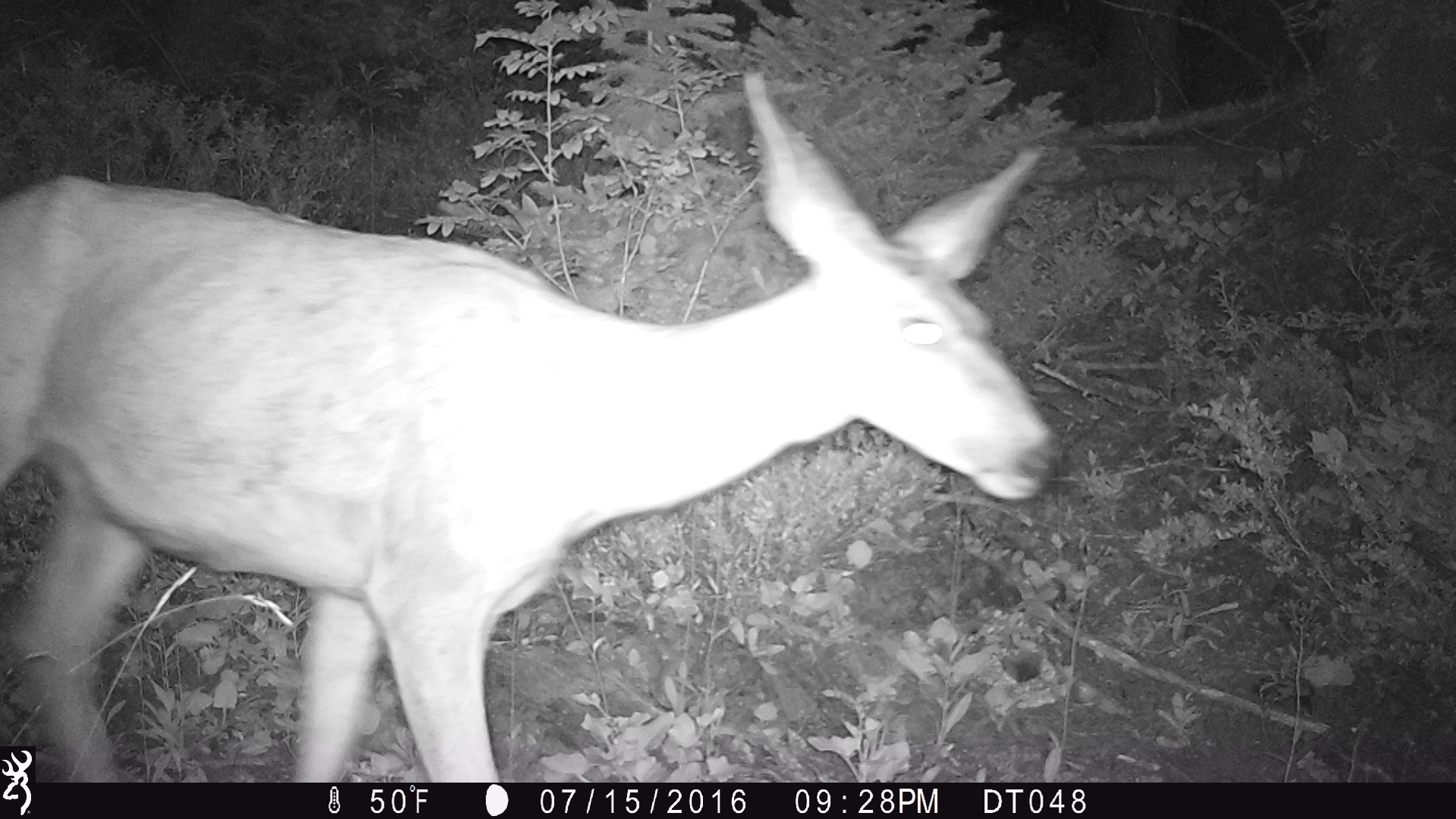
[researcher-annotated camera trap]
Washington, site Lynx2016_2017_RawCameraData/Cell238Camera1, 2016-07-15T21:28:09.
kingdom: Animalia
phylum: Chordata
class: Mammalia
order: Artiodactyla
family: Cervidae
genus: Odocoileus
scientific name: Odocoileus hemionus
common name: mule deer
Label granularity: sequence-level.